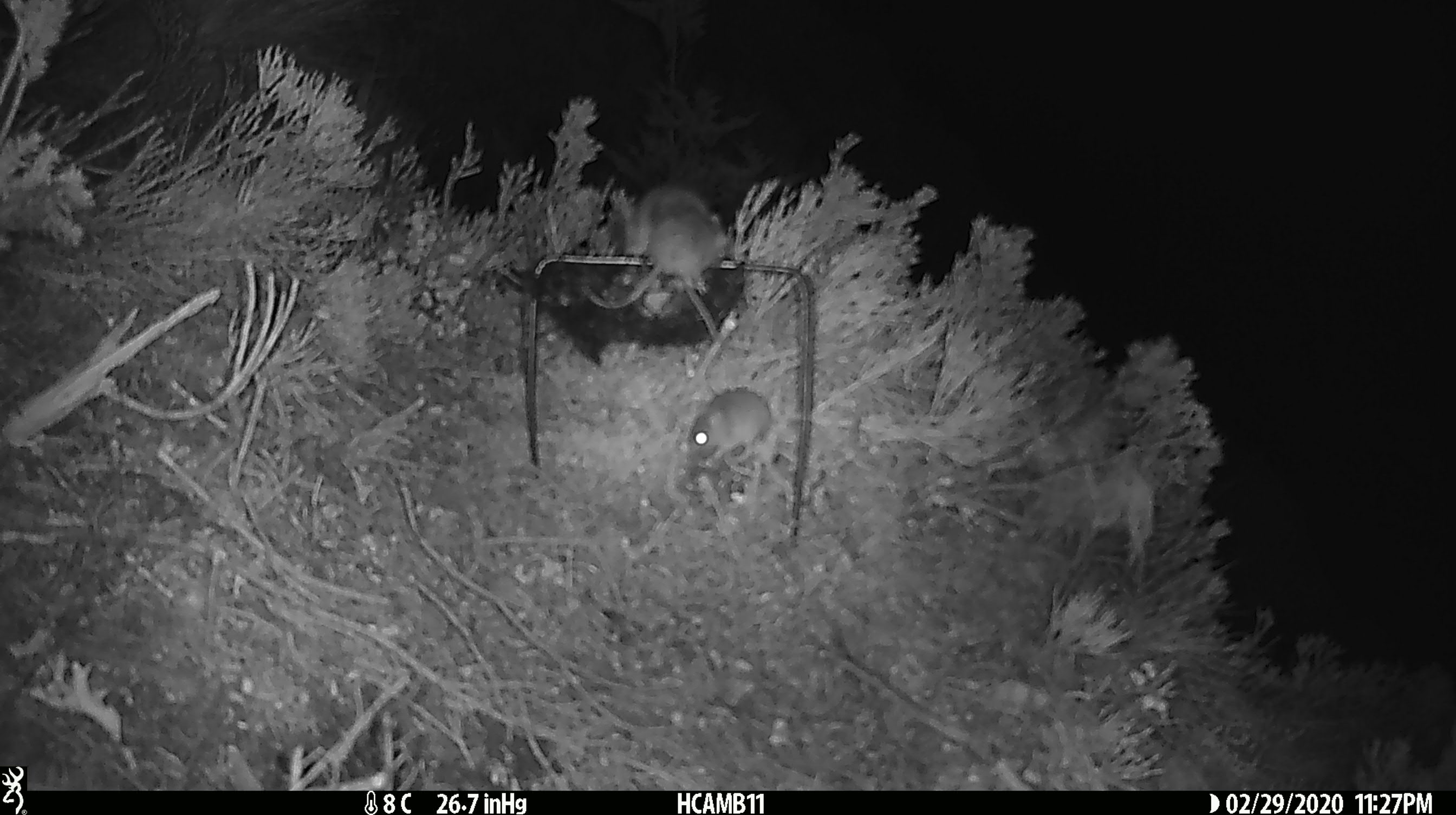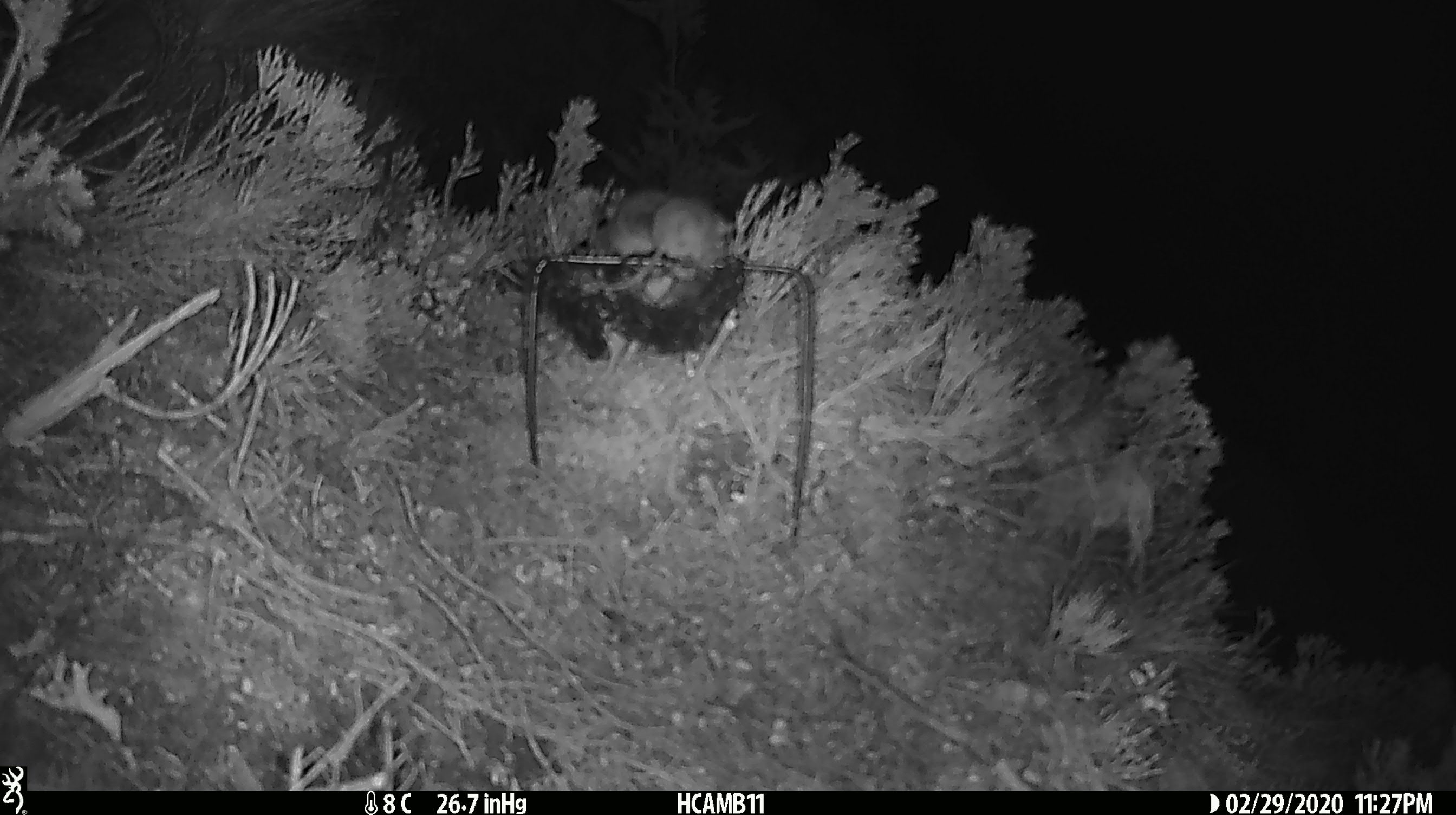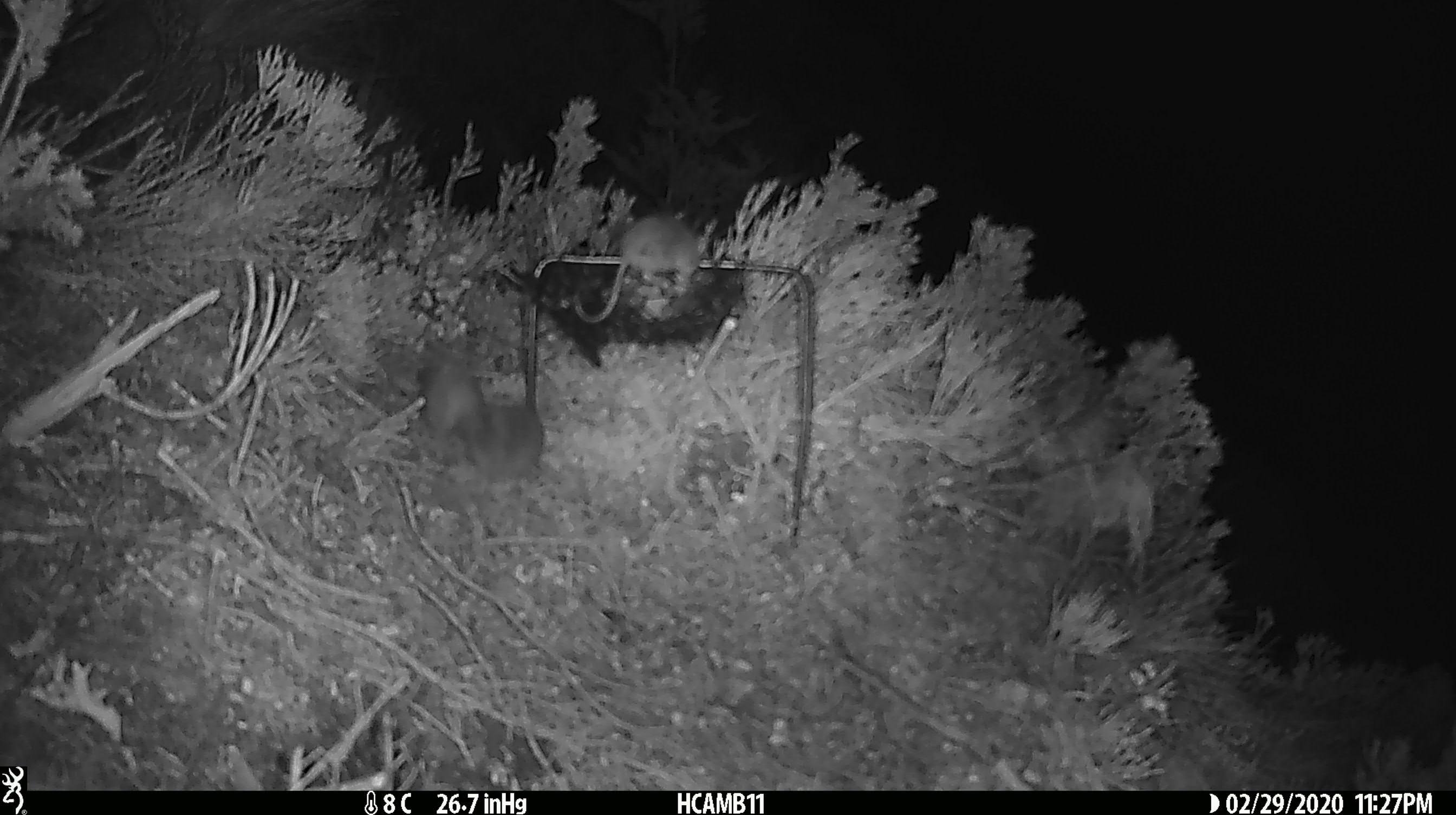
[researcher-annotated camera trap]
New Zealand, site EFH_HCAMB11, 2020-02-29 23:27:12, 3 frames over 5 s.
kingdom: Animalia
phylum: Chordata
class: Mammalia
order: Rodentia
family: Muridae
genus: Mus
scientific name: Mus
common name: mouse